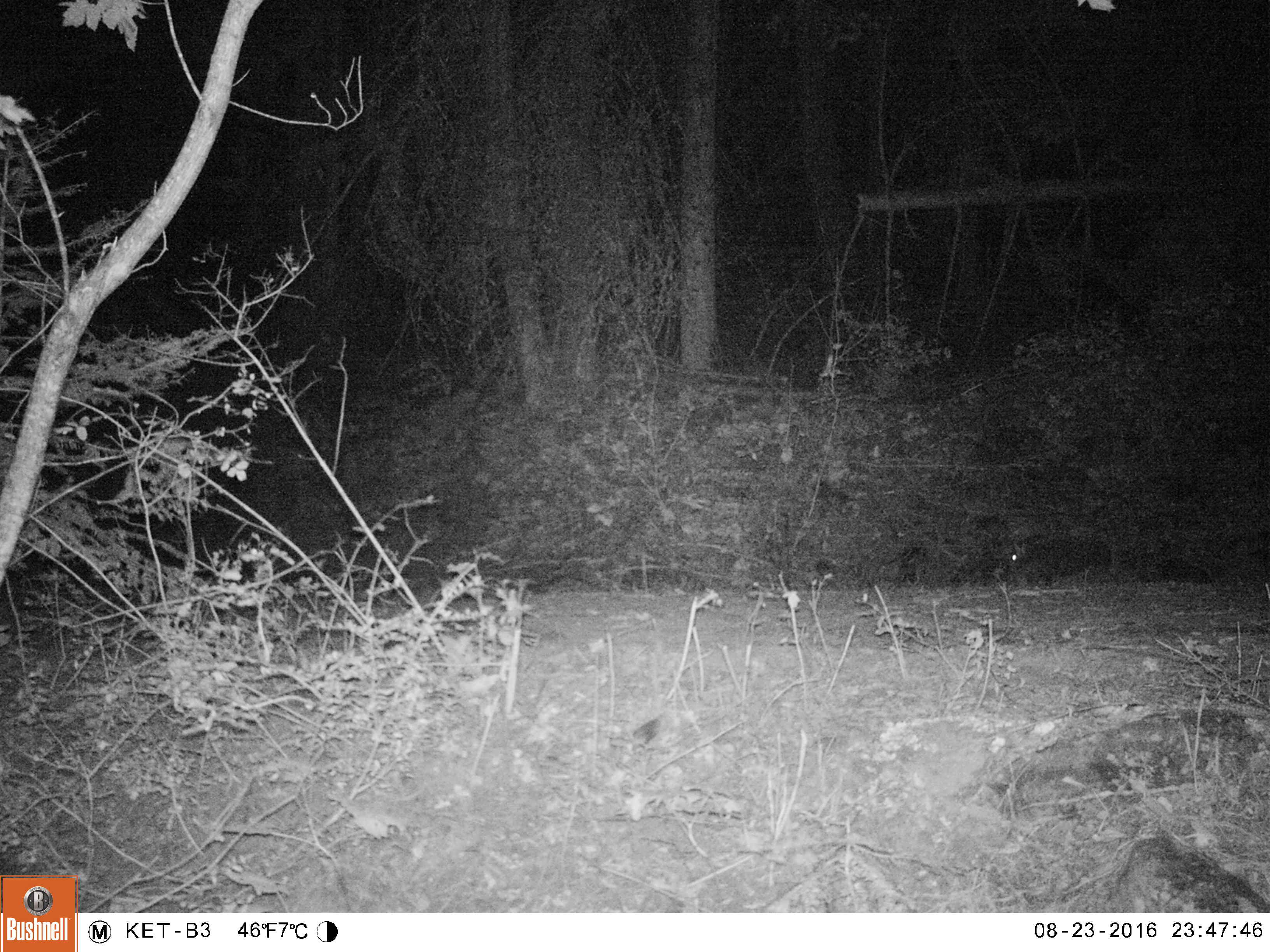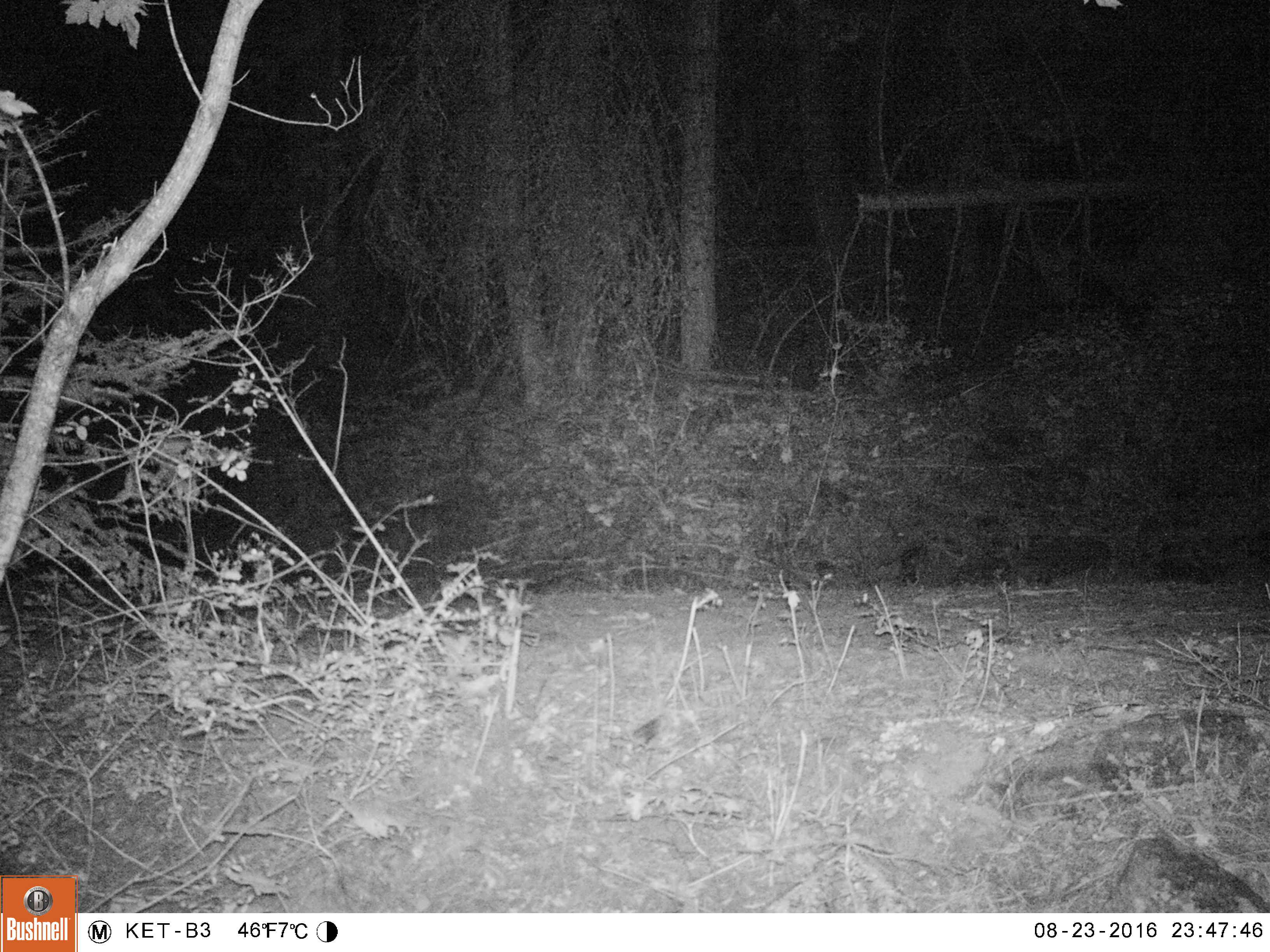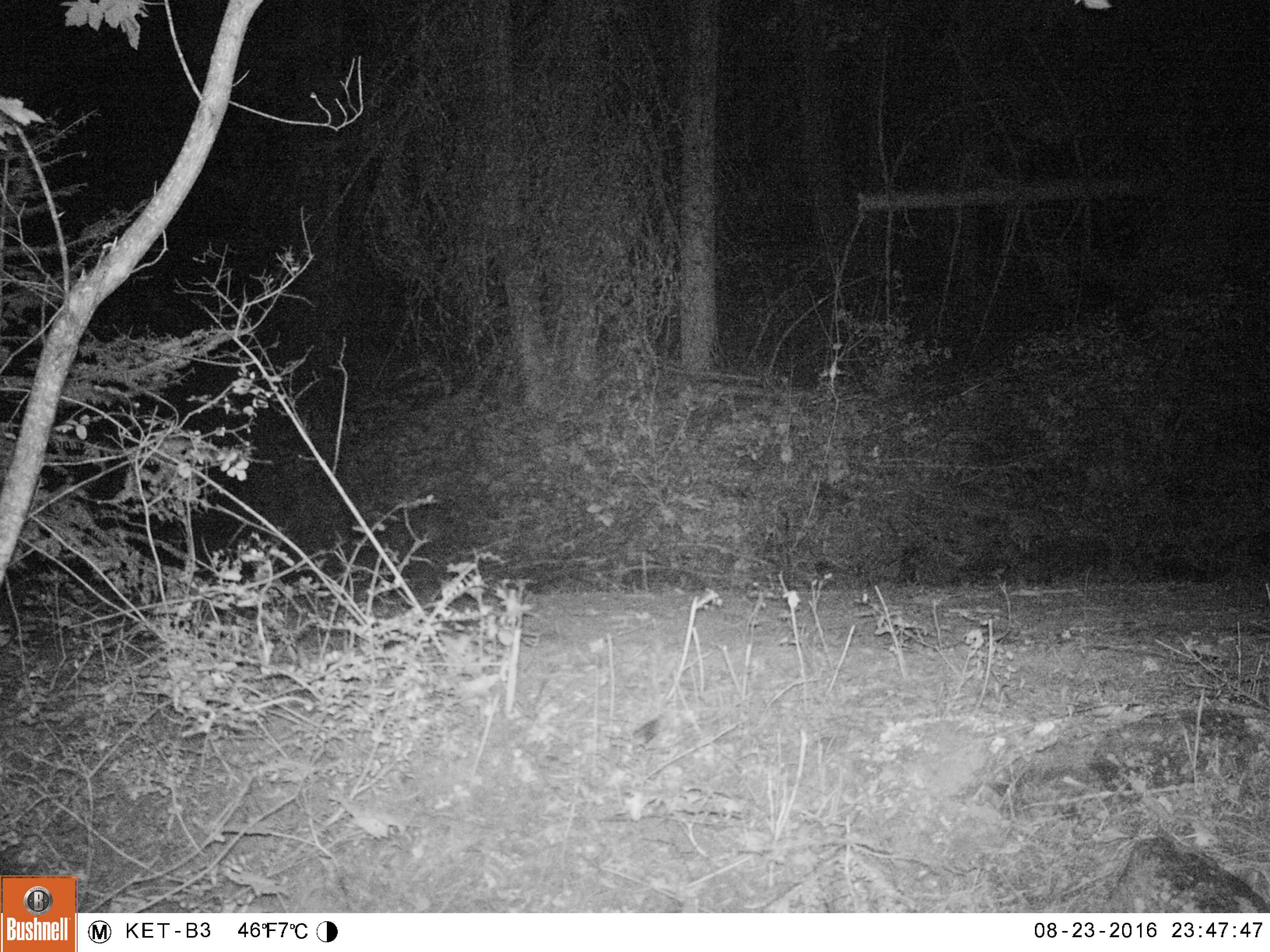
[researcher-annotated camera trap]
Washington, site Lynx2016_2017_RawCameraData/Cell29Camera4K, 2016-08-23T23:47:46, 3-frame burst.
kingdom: Animalia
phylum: Chordata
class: Mammalia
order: Lagomorpha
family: Leporidae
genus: Lepus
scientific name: Lepus americanus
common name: snowshoe hare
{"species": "Lepus americanus (snowshoe hare)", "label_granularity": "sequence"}